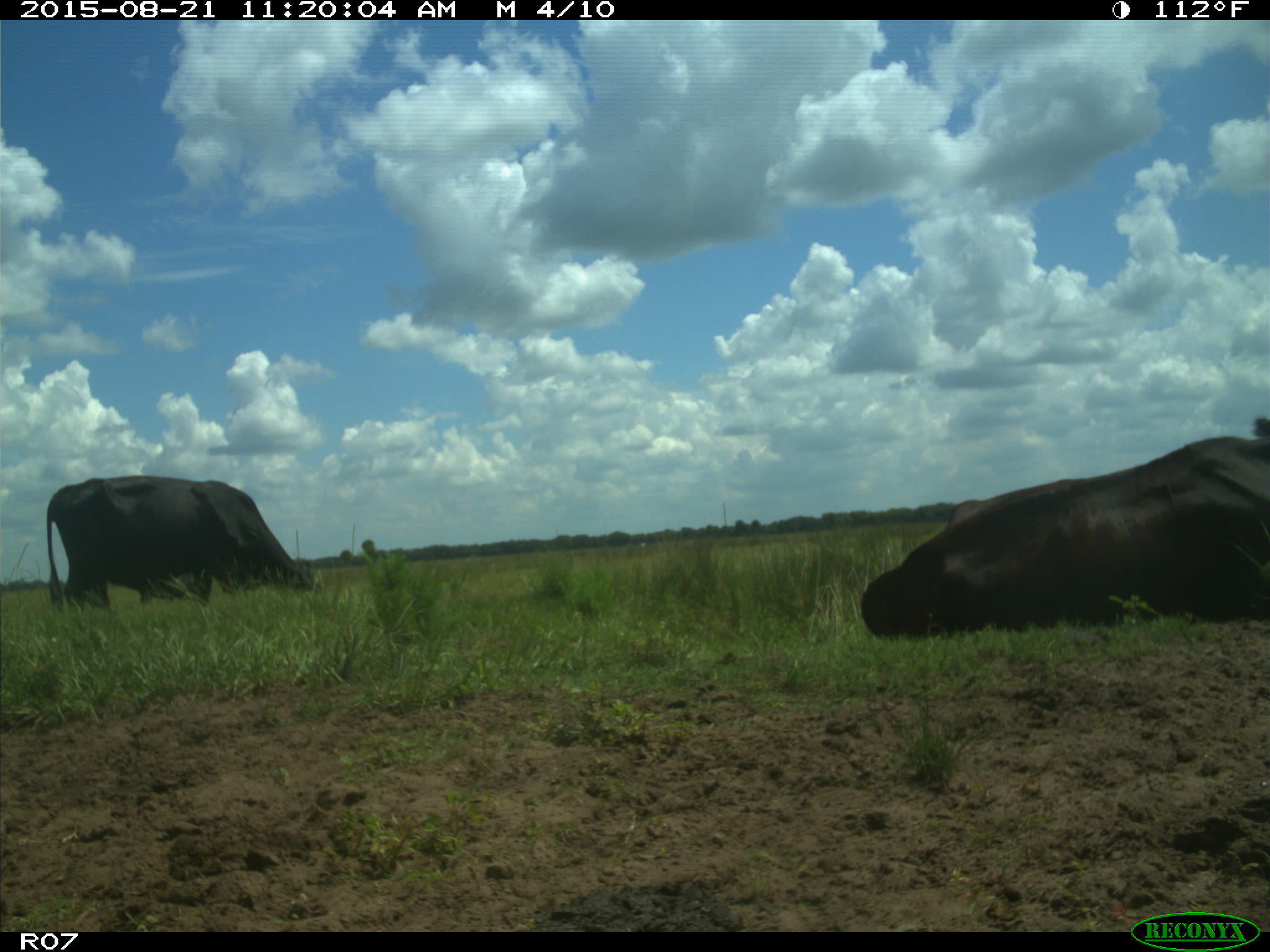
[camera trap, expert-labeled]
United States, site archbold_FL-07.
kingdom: Animalia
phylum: Chordata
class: Mammalia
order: Artiodactyla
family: Bovidae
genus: Bos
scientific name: Bos taurus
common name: domestic cow